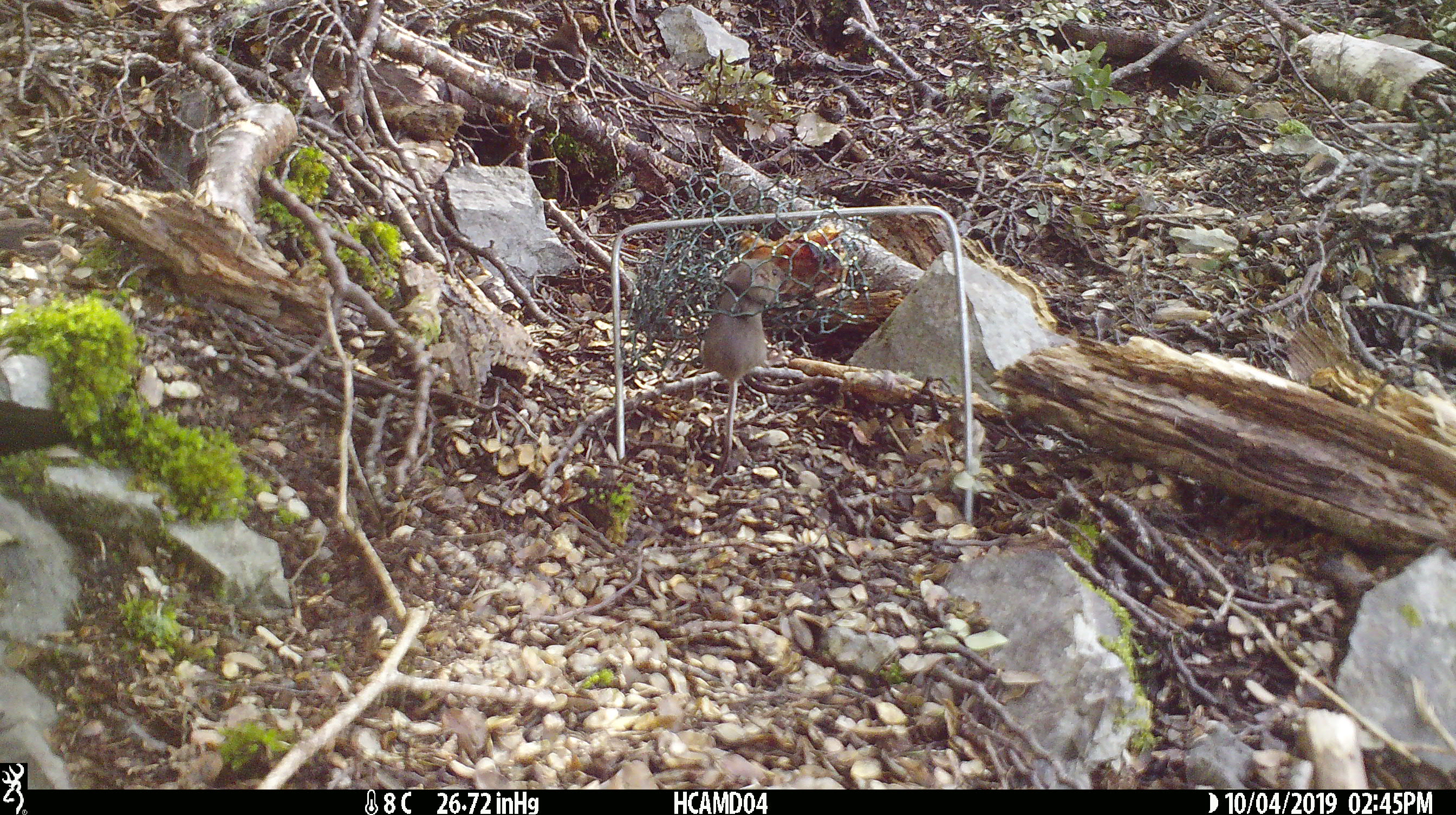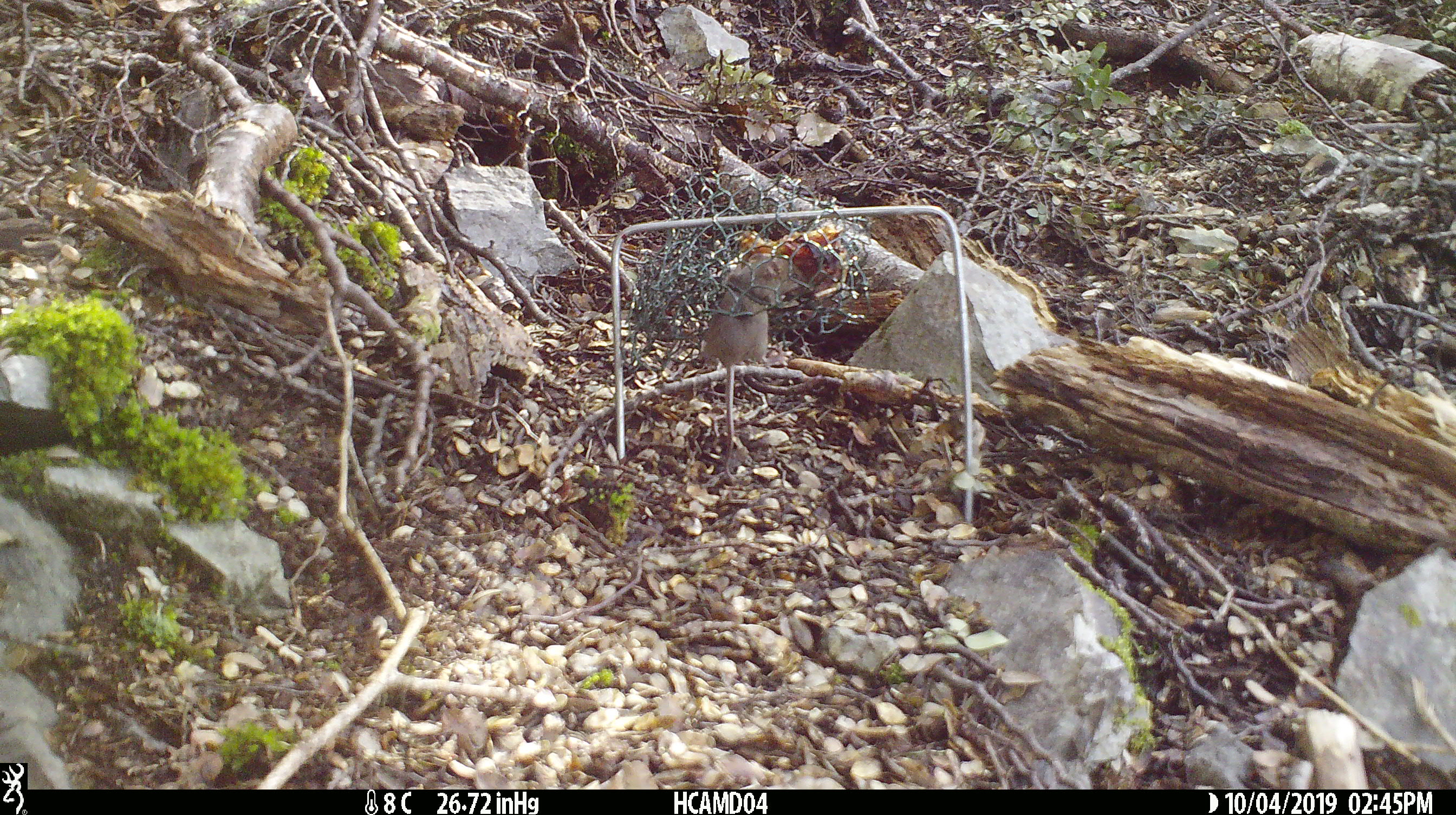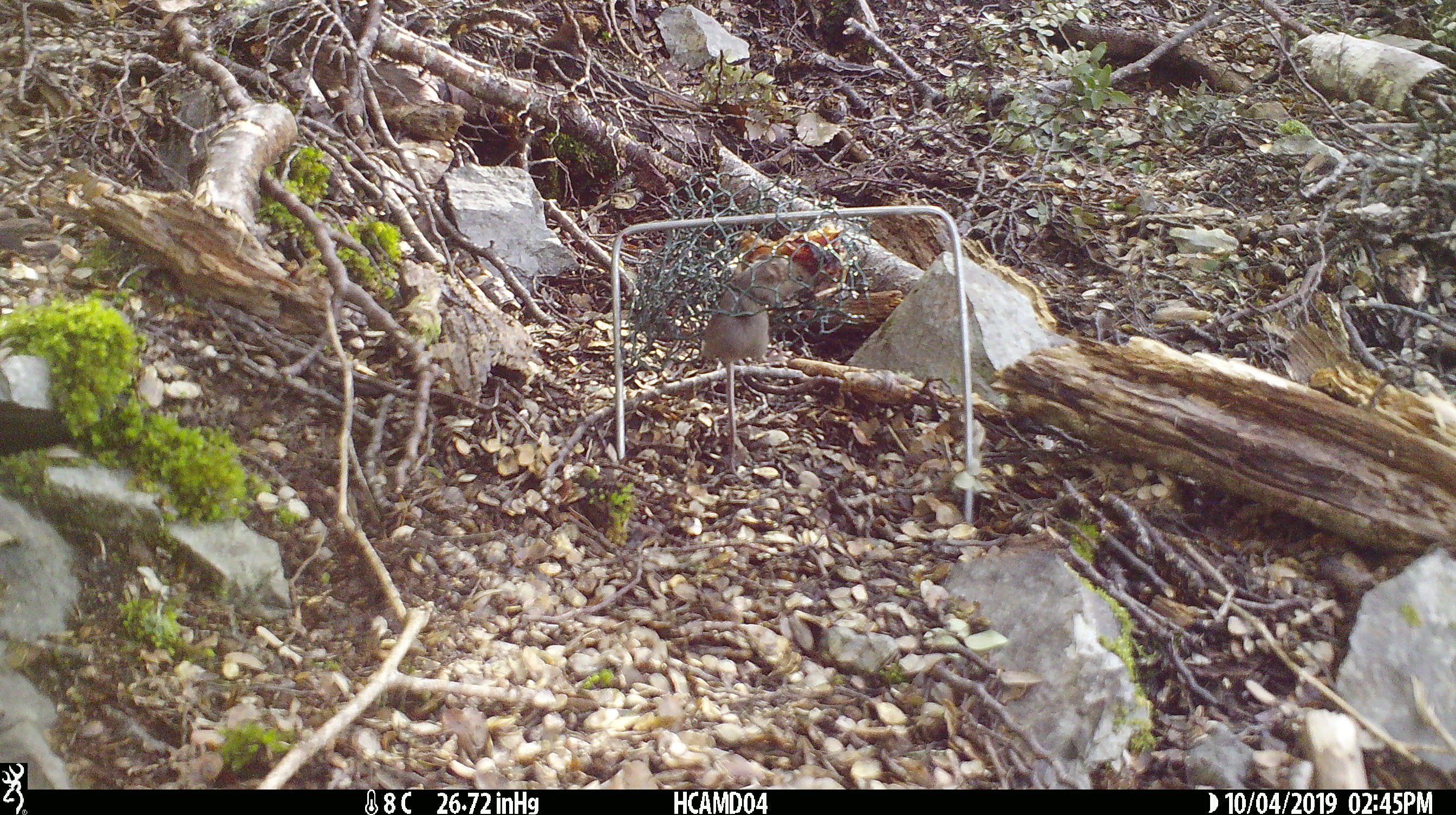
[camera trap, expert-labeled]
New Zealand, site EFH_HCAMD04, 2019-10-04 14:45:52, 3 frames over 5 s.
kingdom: Animalia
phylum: Chordata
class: Mammalia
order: Rodentia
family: Muridae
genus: Mus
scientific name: Mus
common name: mouse